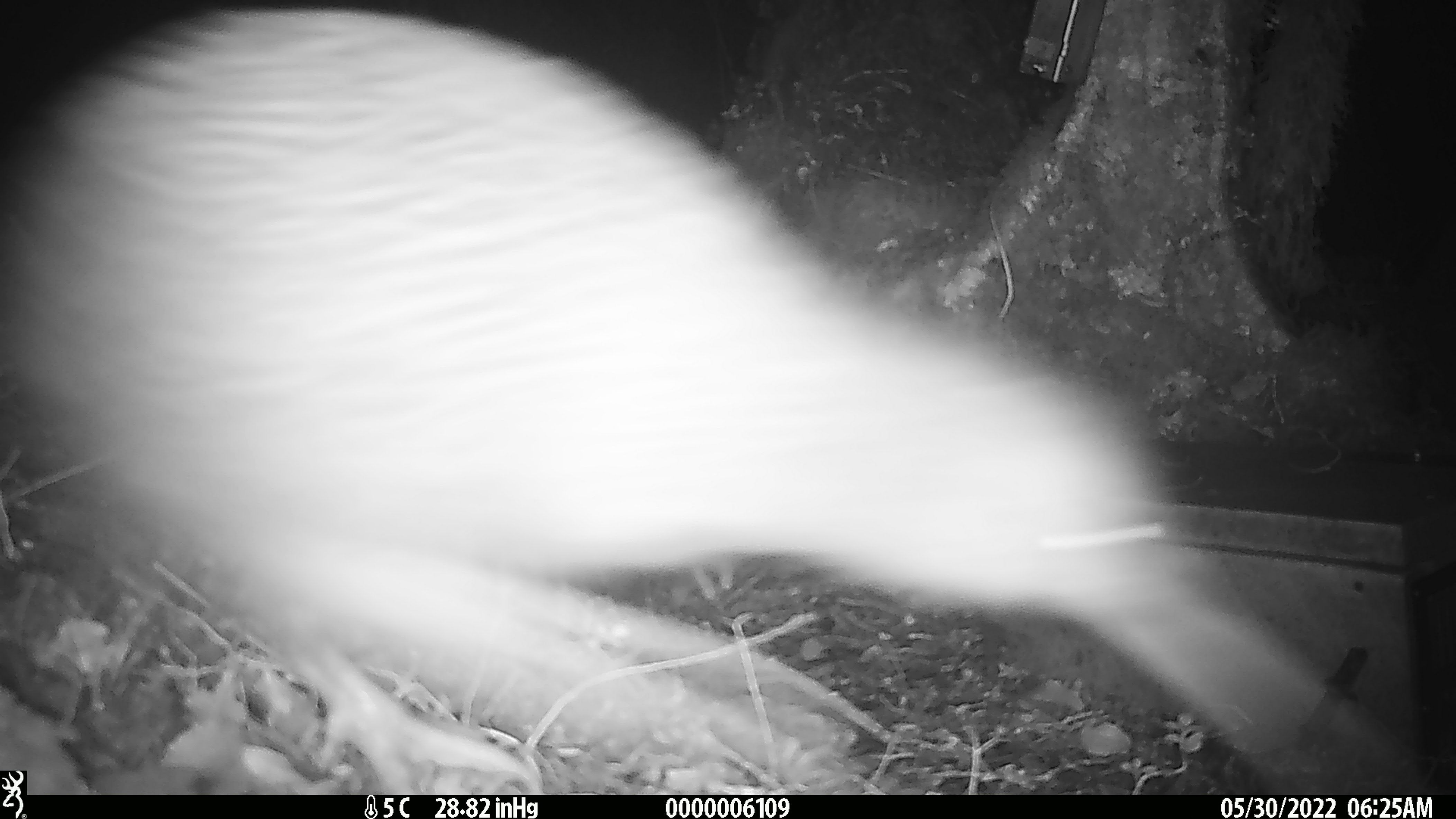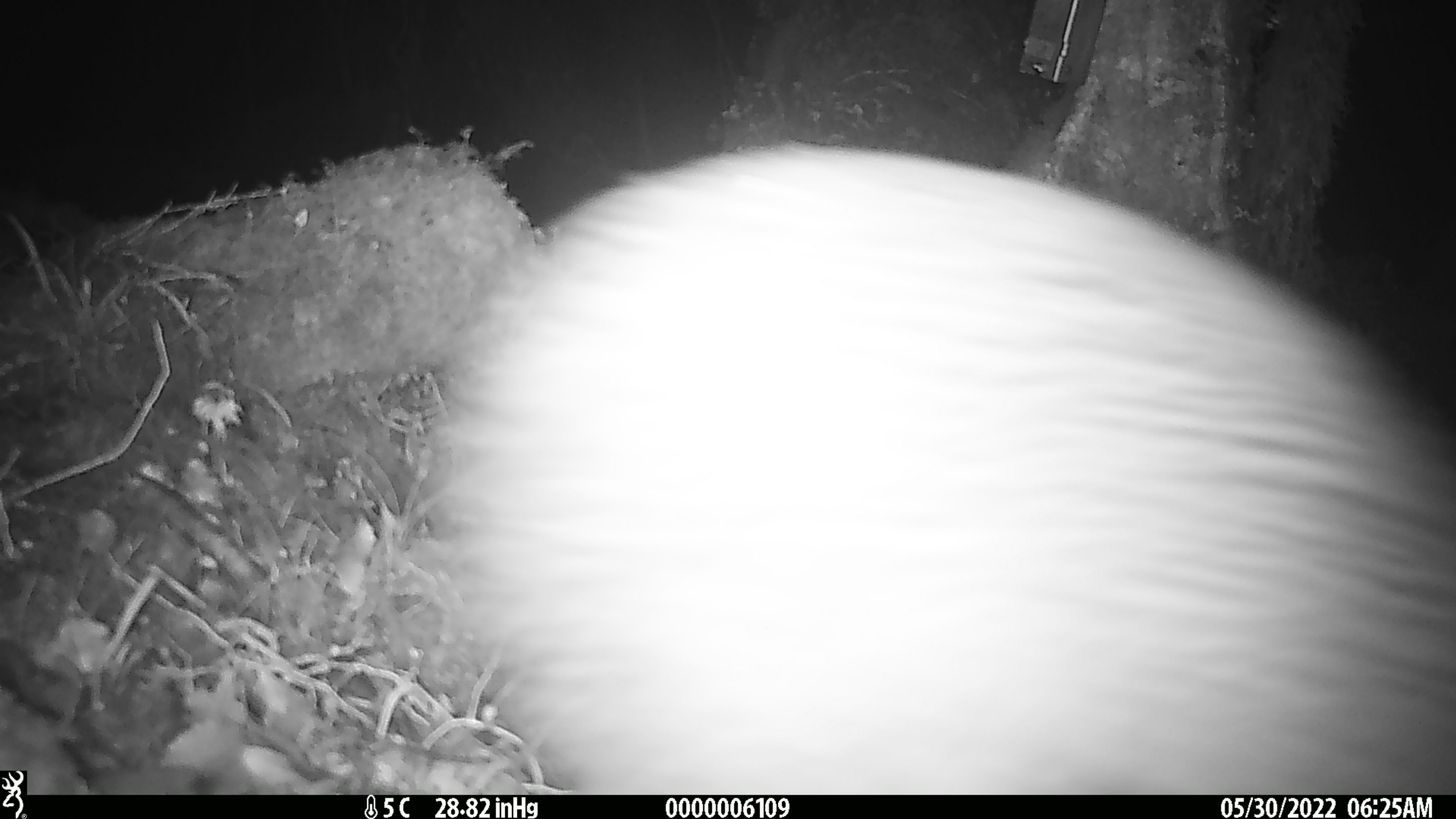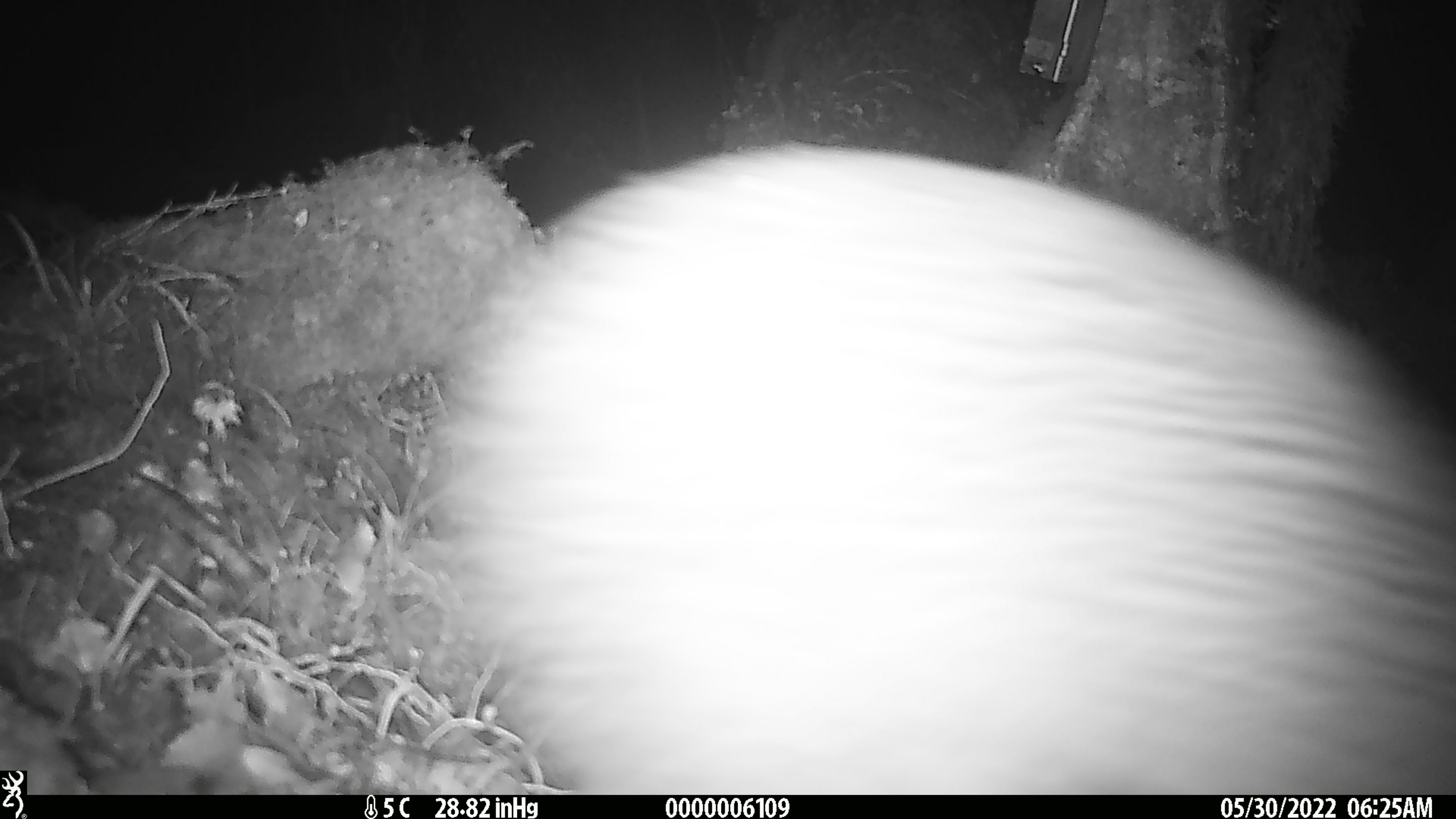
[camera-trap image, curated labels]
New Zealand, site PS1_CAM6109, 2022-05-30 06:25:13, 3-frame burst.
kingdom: Animalia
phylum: Chordata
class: Aves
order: Apterygiformes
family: Apterygidae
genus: Apteryx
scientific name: Apteryx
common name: kiwi